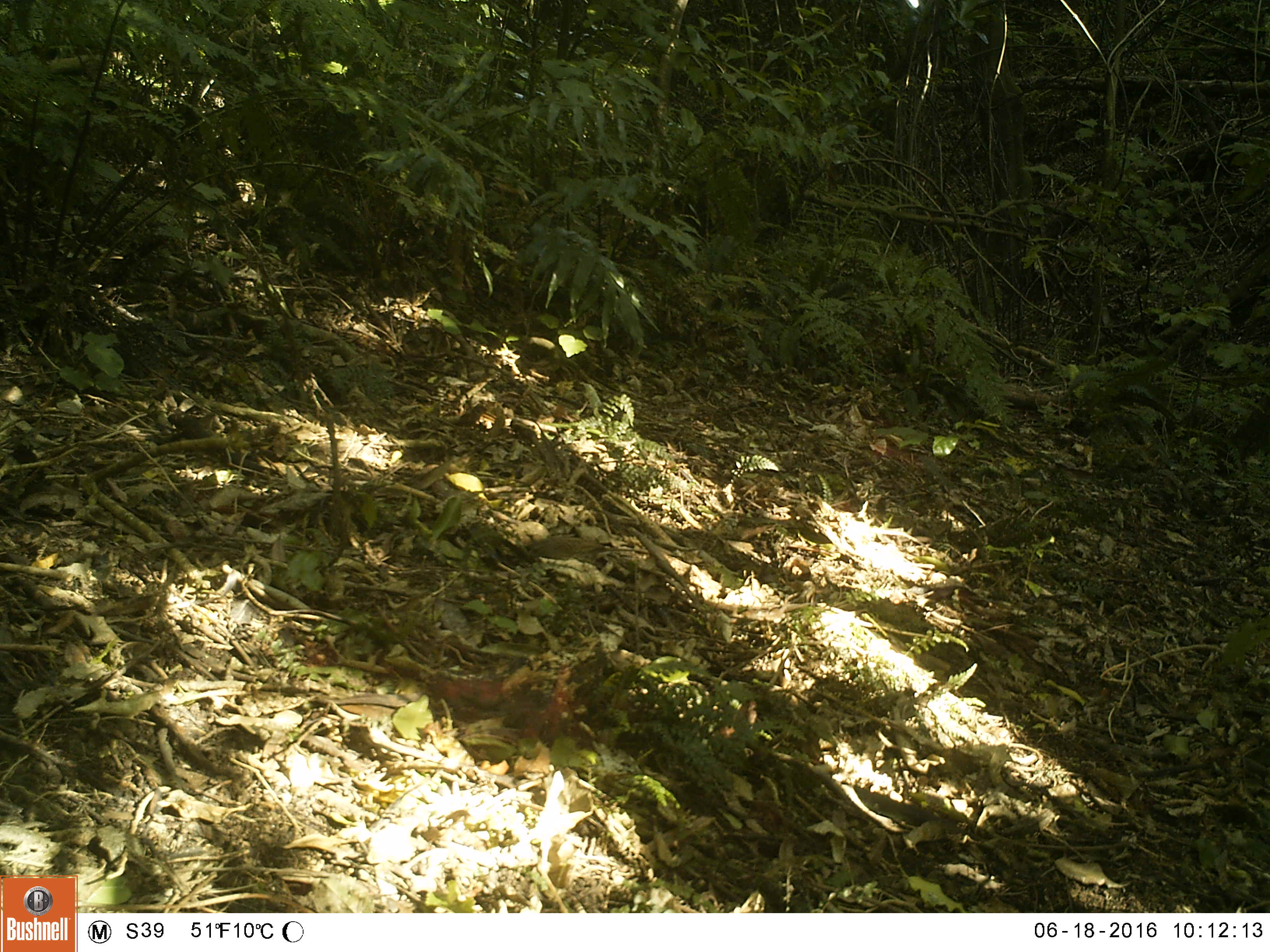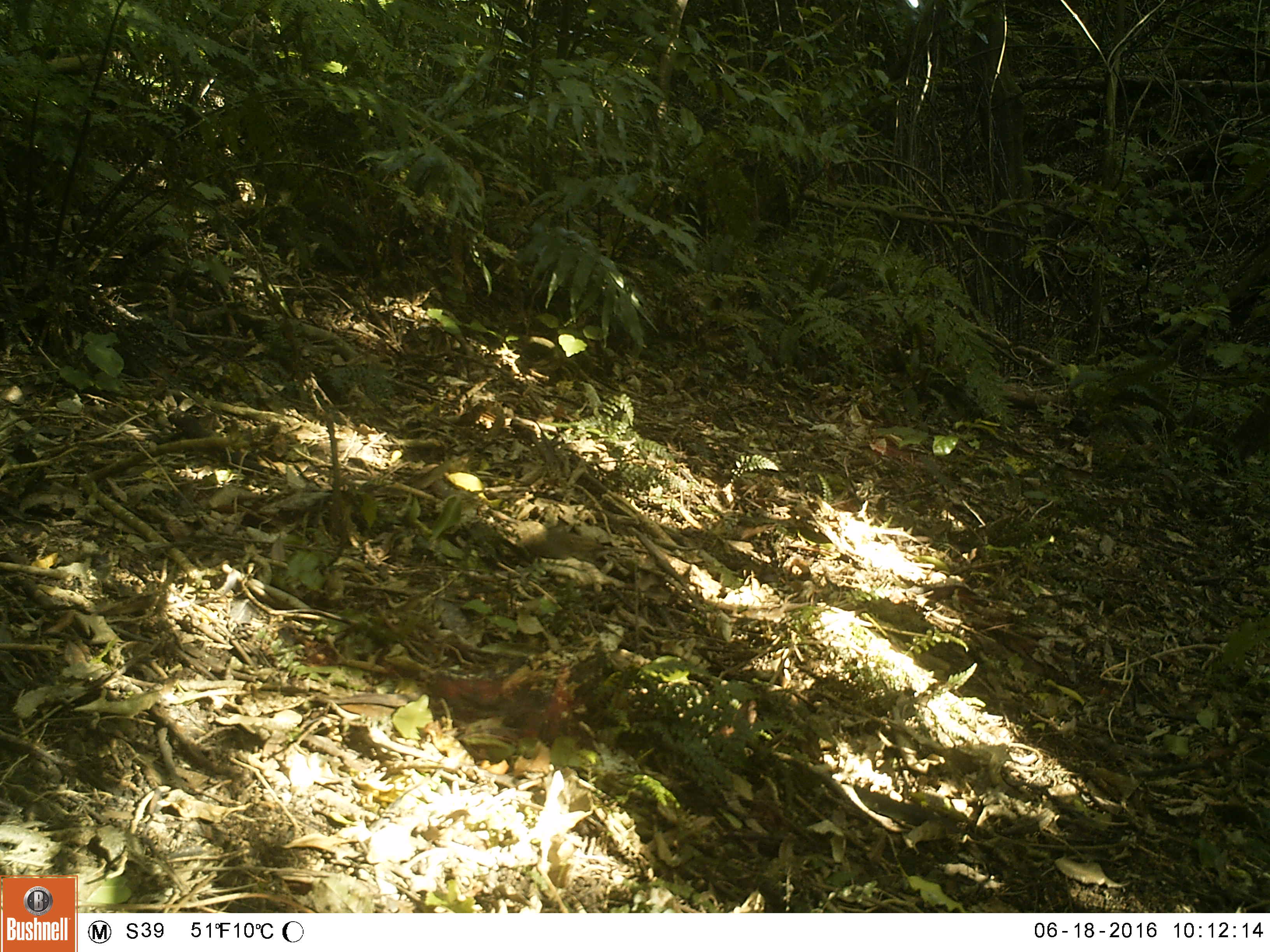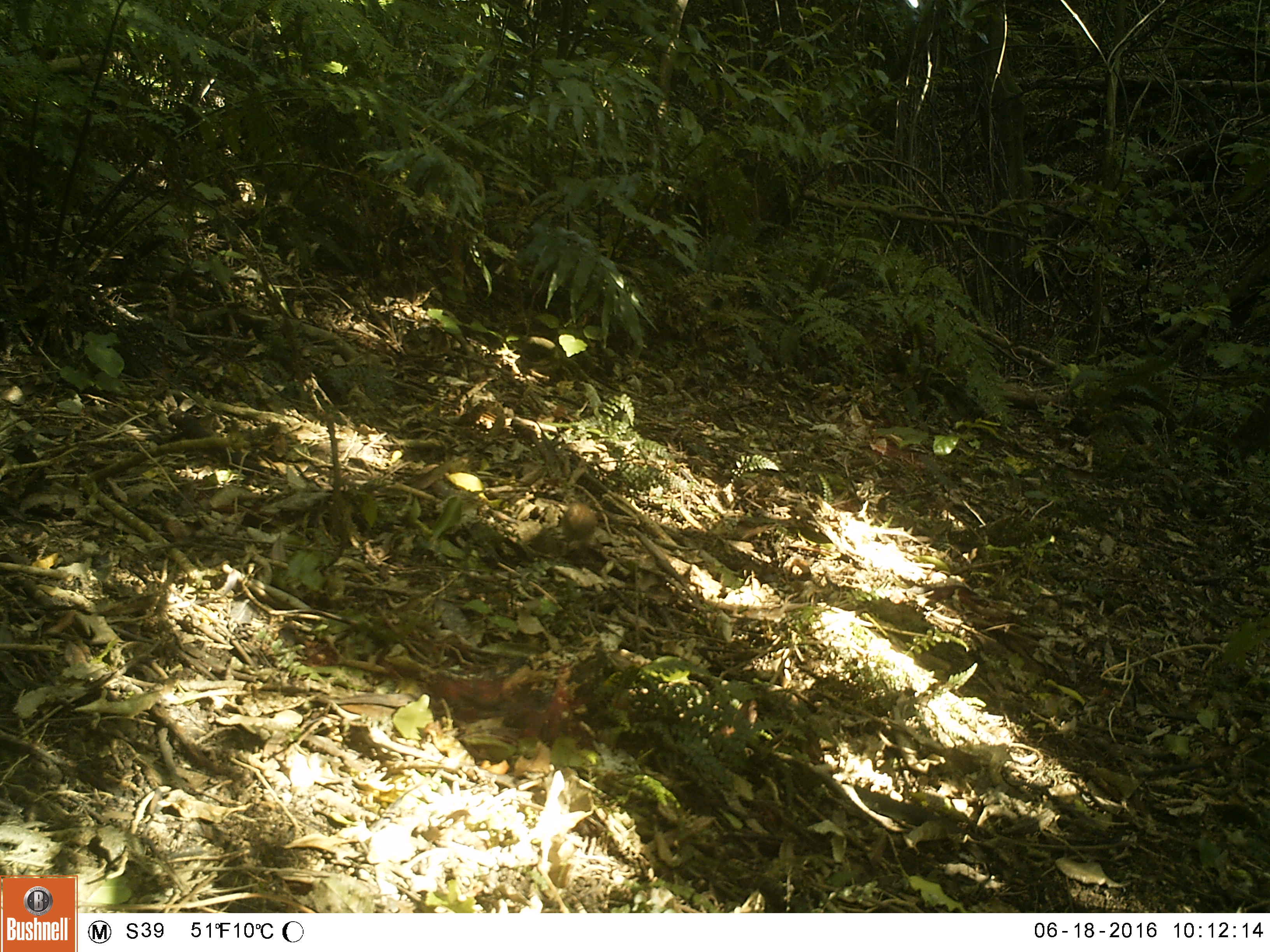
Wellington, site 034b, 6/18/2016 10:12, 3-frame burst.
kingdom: Animalia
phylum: Chordata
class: Aves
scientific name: Aves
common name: bird